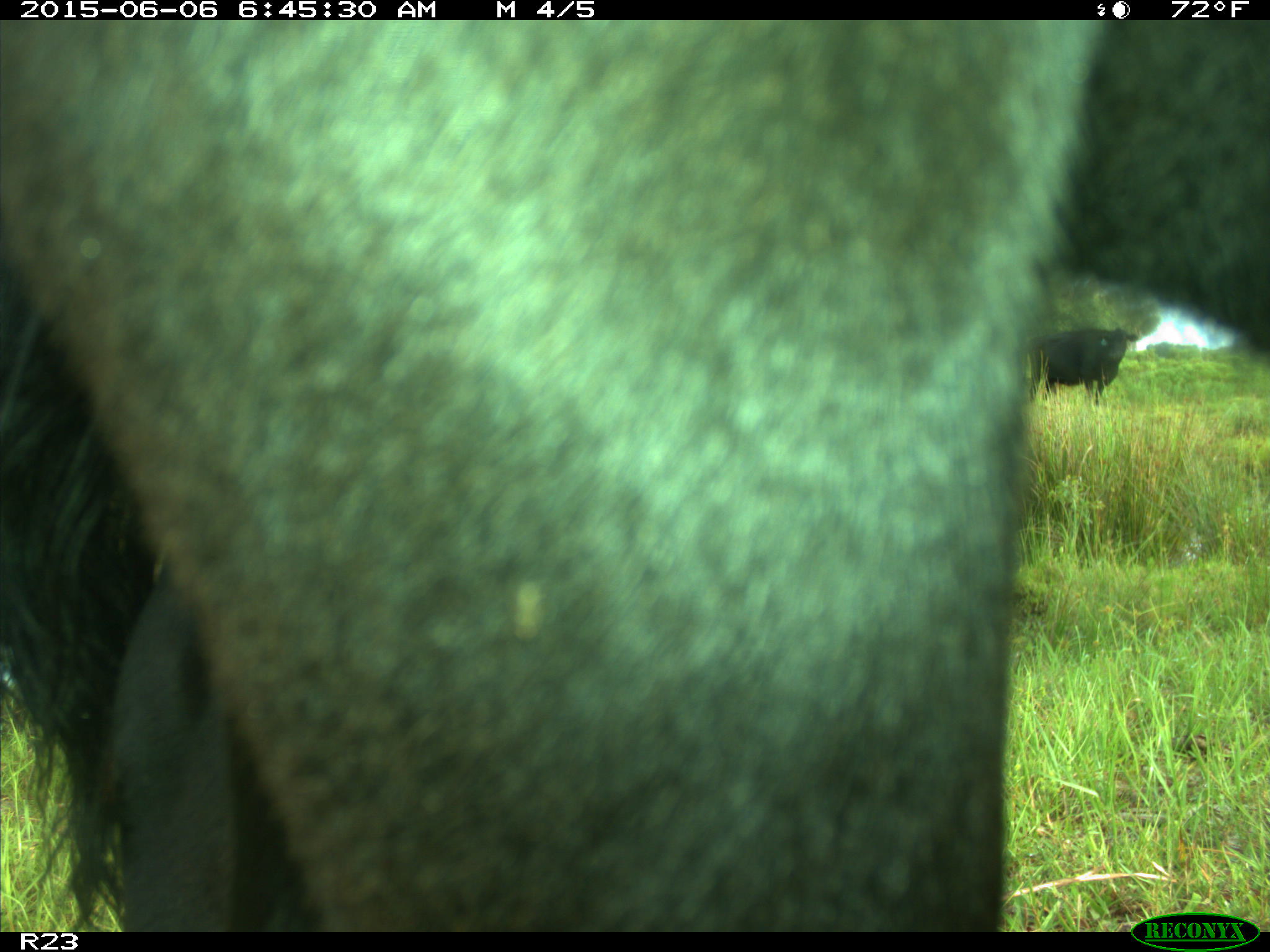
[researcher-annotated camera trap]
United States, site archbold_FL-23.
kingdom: Animalia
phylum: Chordata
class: Mammalia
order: Artiodactyla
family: Bovidae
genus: Bos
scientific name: Bos taurus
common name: domestic cow